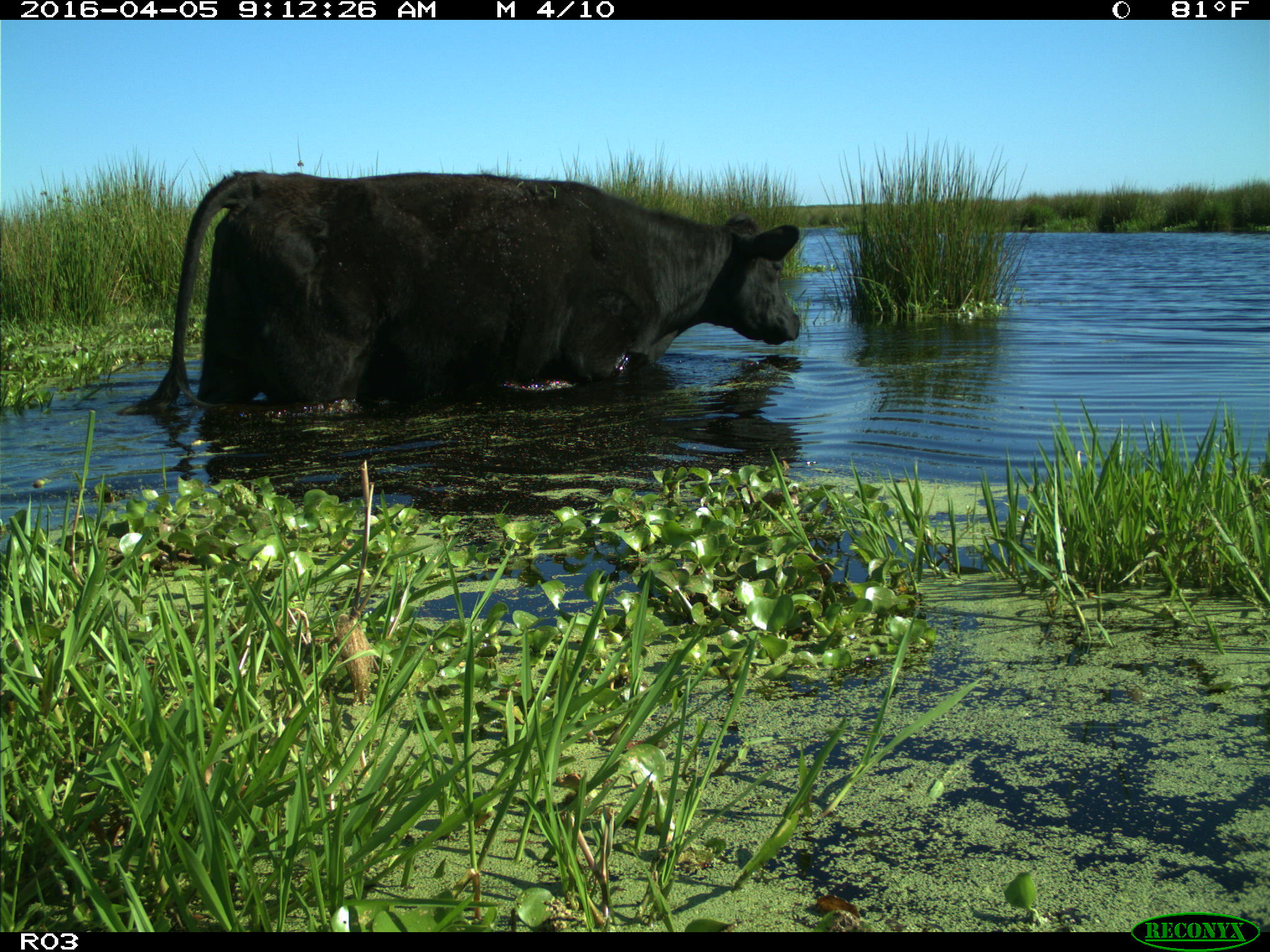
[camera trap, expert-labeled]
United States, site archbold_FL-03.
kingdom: Animalia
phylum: Chordata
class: Mammalia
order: Artiodactyla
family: Bovidae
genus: Bos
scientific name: Bos taurus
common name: domestic cow